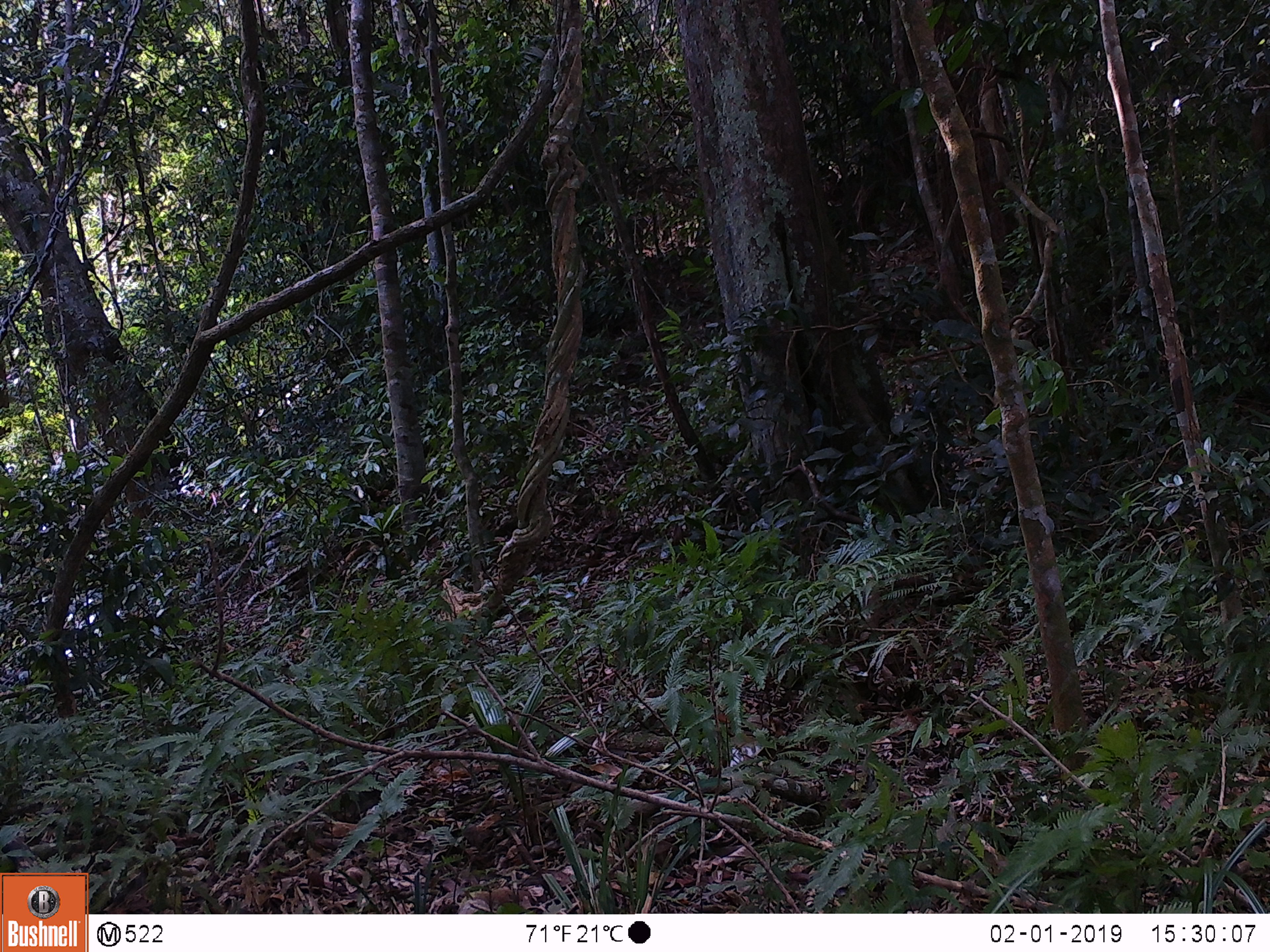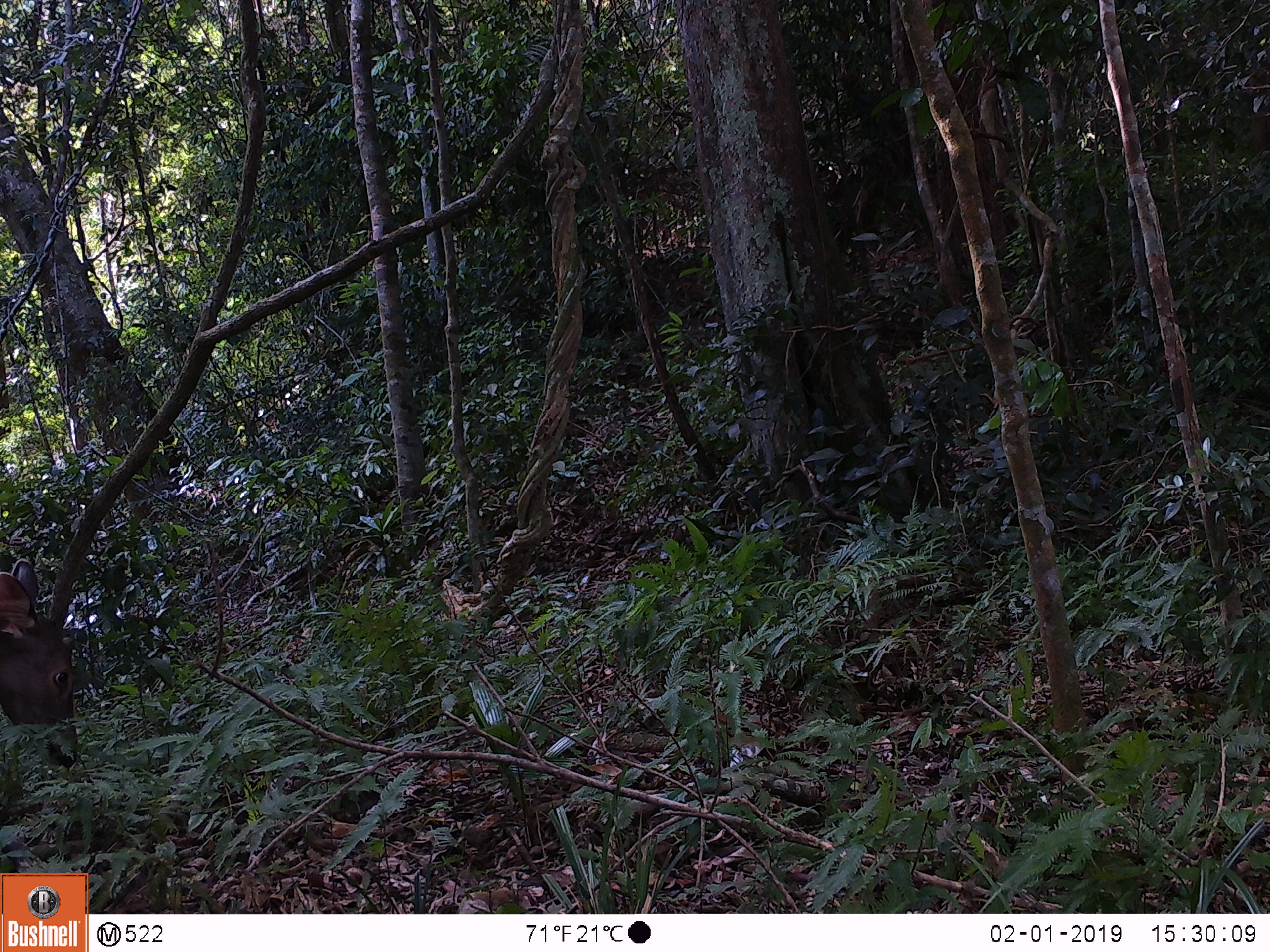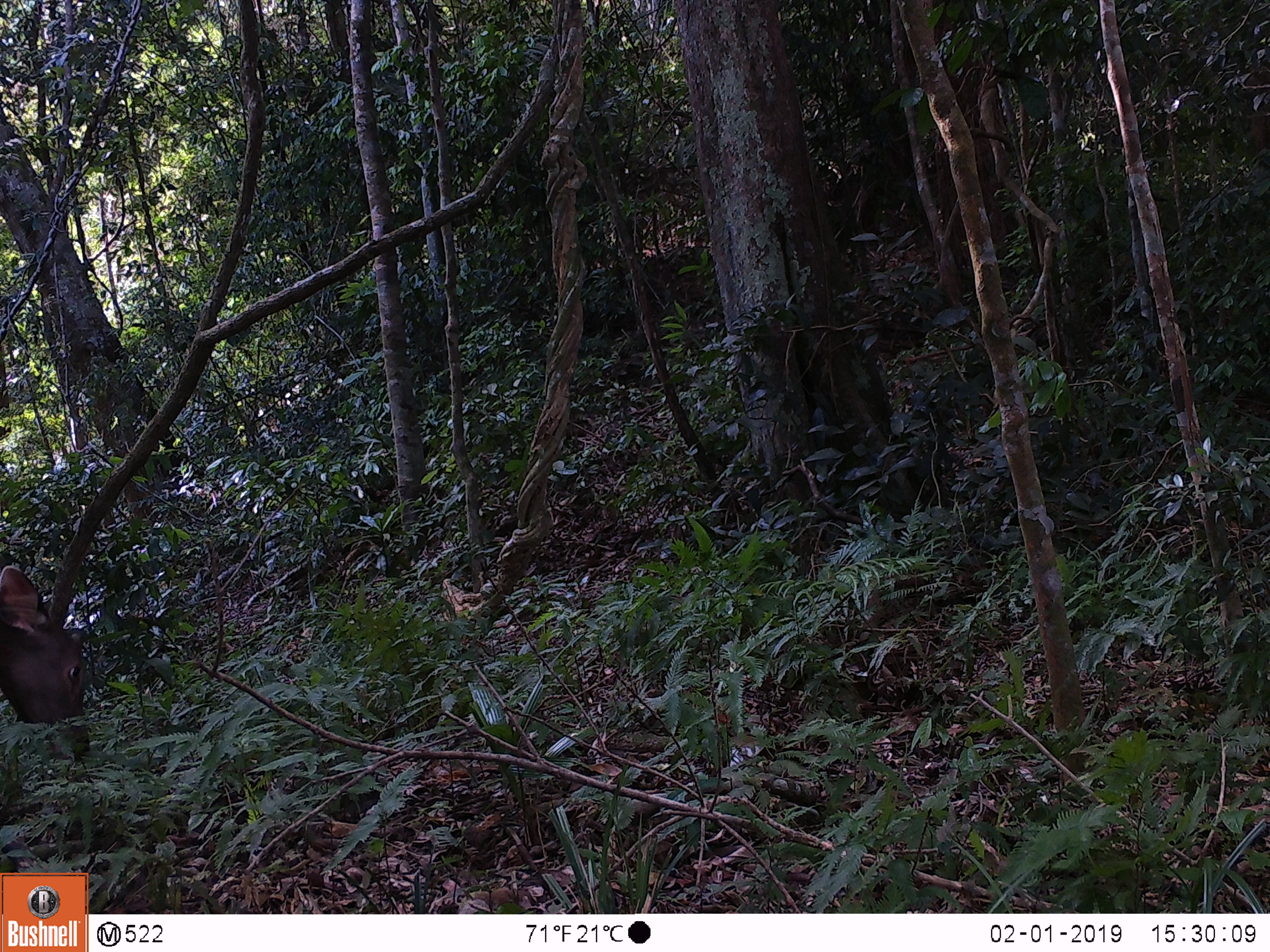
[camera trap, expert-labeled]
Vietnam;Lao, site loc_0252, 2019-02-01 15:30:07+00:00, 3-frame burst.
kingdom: Animalia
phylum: Chordata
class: Mammalia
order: Artiodactyla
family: Cervidae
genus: Rusa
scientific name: Rusa unicolor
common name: sambar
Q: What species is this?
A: Sambar (Rusa unicolor).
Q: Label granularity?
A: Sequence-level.